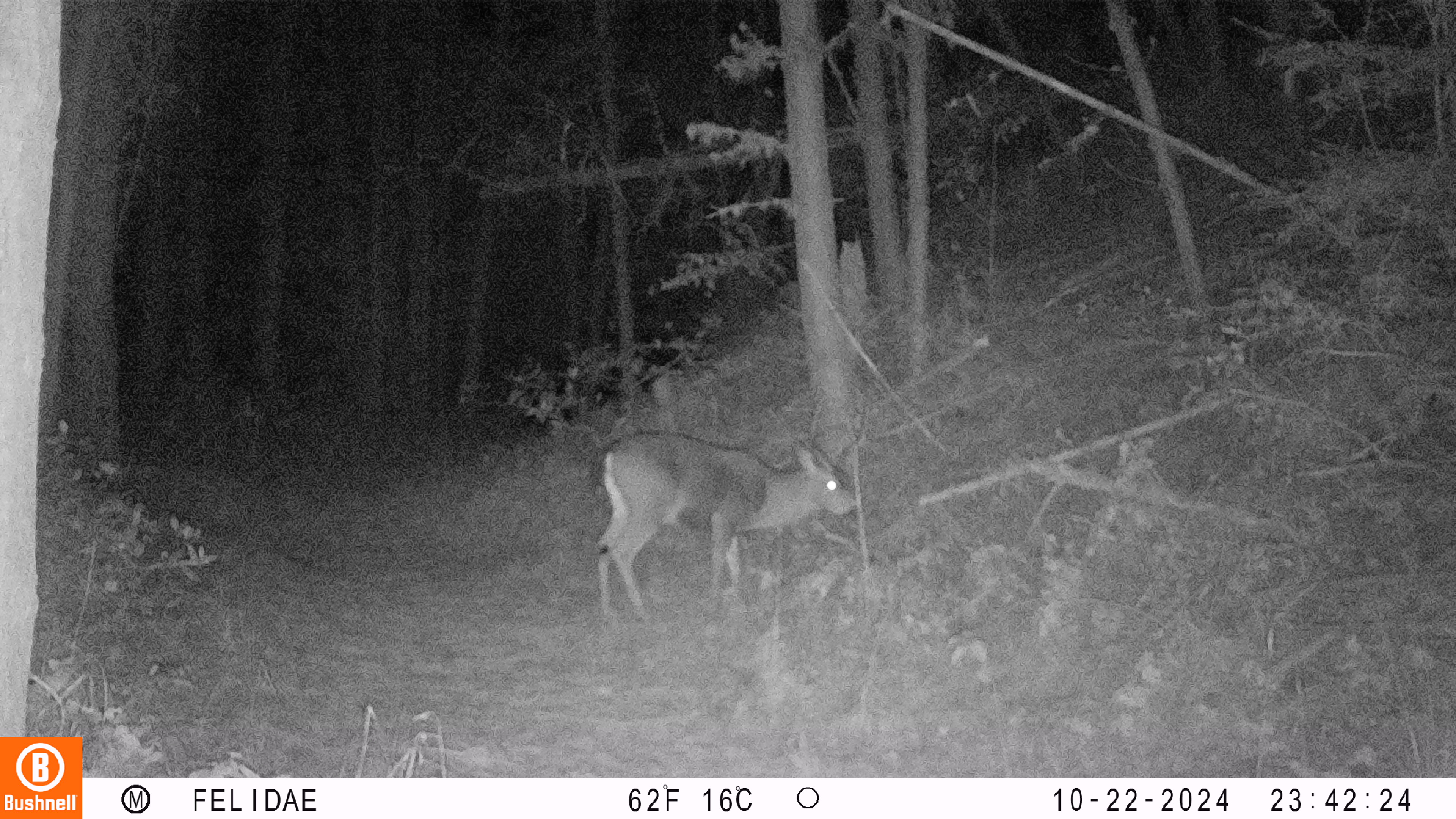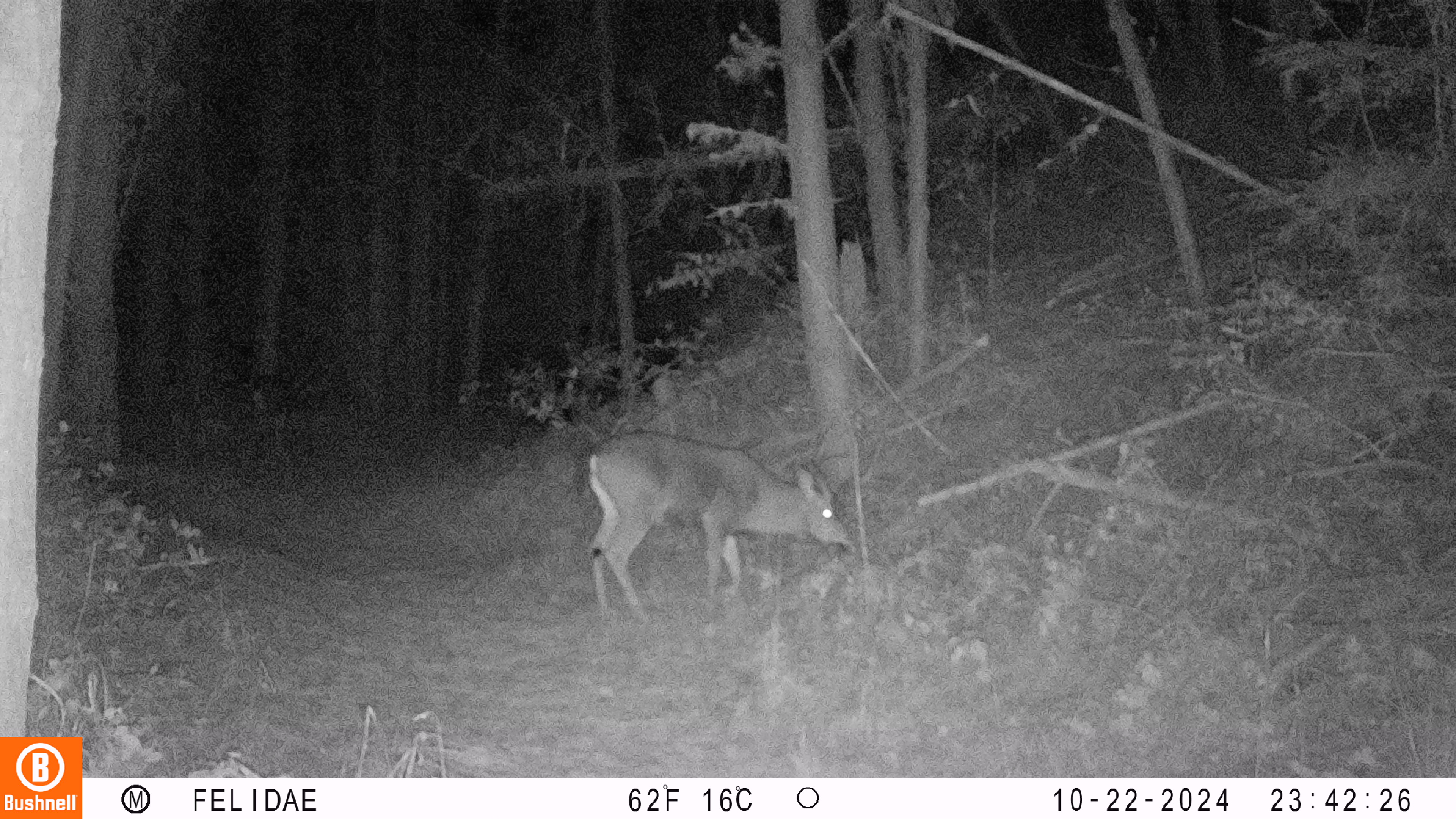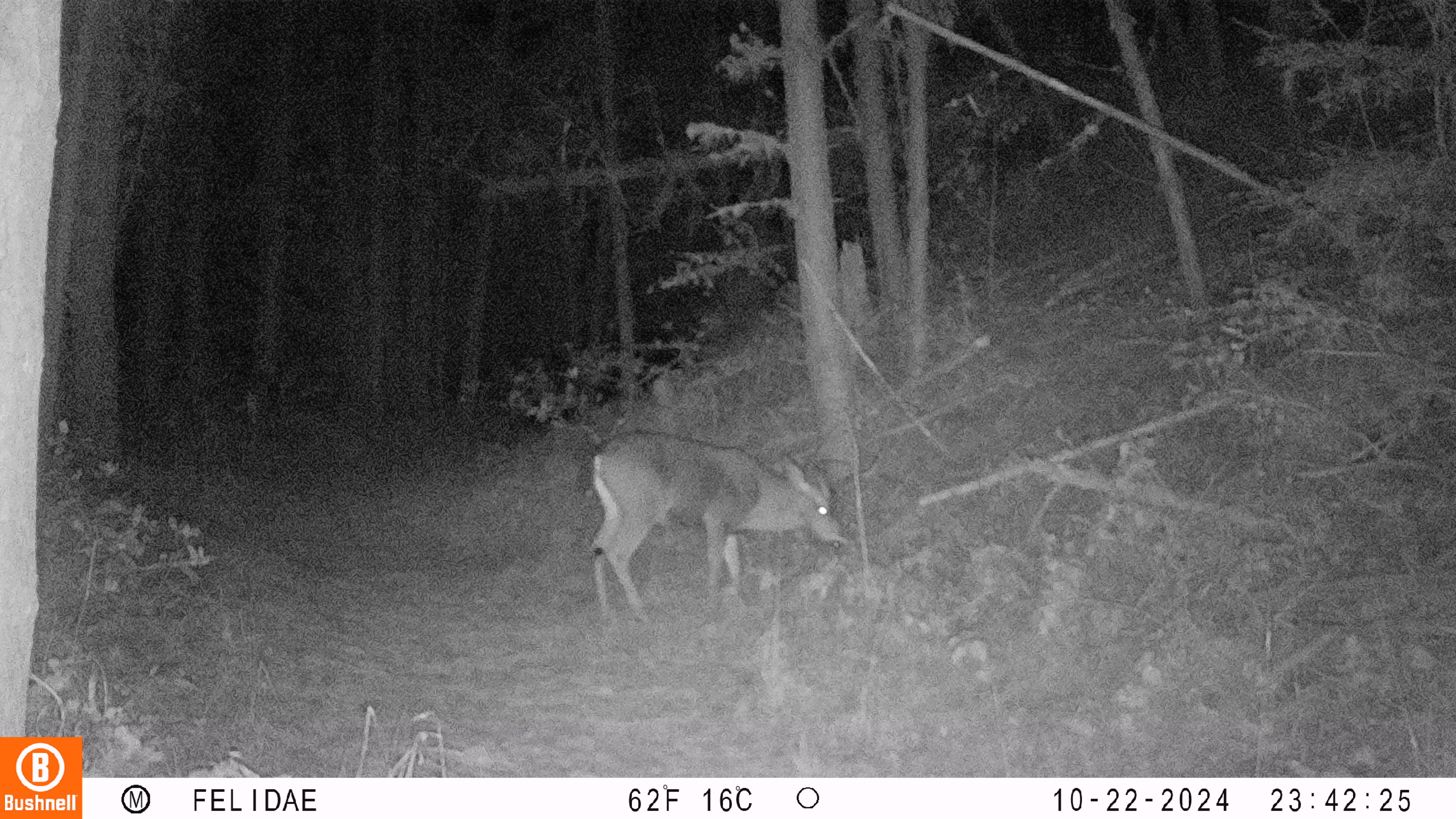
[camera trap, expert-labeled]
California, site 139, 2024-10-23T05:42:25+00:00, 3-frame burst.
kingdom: Animalia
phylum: Chordata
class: Mammalia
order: Artiodactyla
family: Cervidae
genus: Odocoileus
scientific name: Odocoileus hemionus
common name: mule deer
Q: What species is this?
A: Mule deer (Odocoileus hemionus).